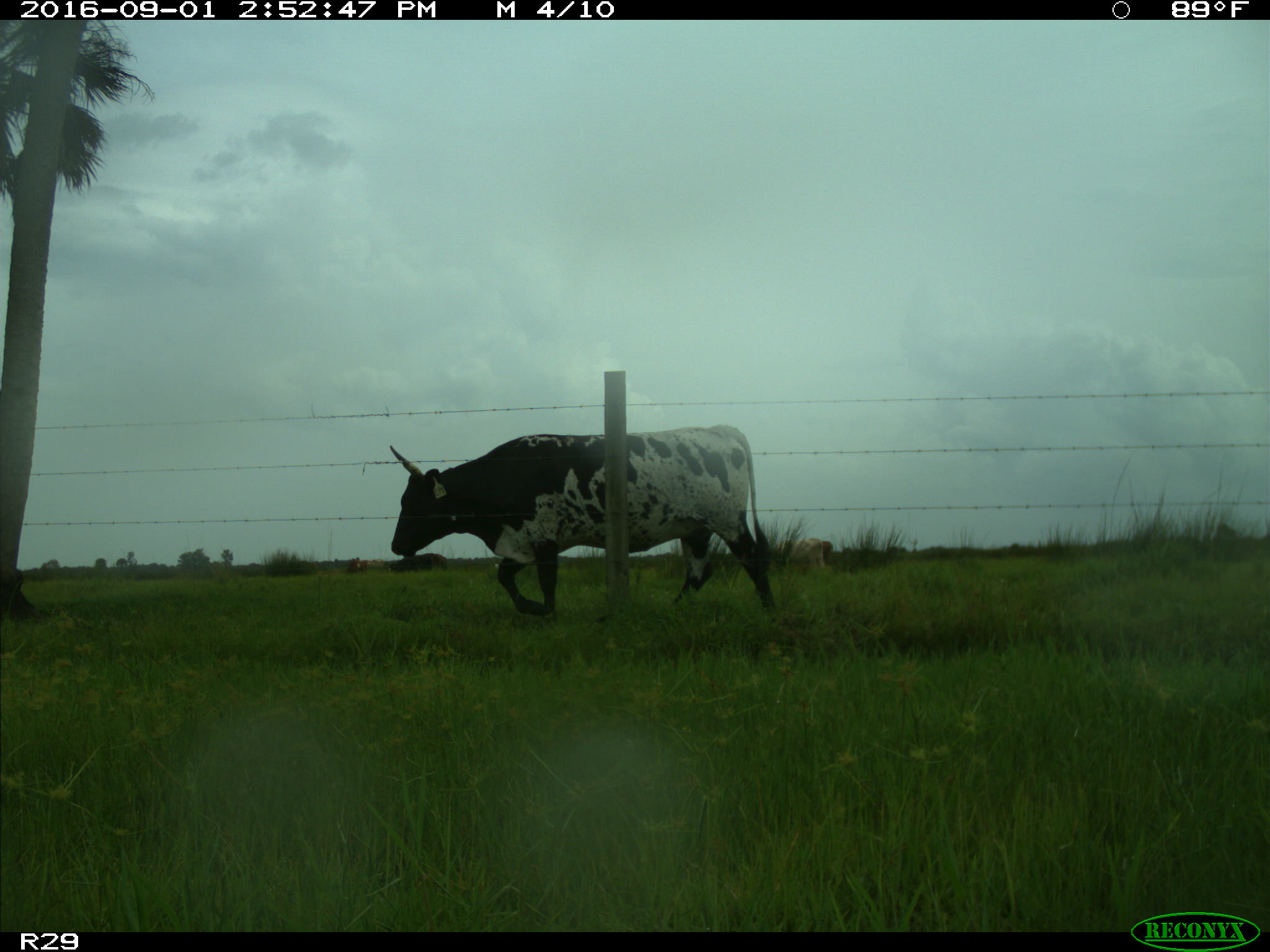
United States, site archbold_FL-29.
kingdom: Animalia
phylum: Chordata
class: Mammalia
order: Artiodactyla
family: Bovidae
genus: Bos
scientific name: Bos taurus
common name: domestic cow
Bos taurus (domestic cow).